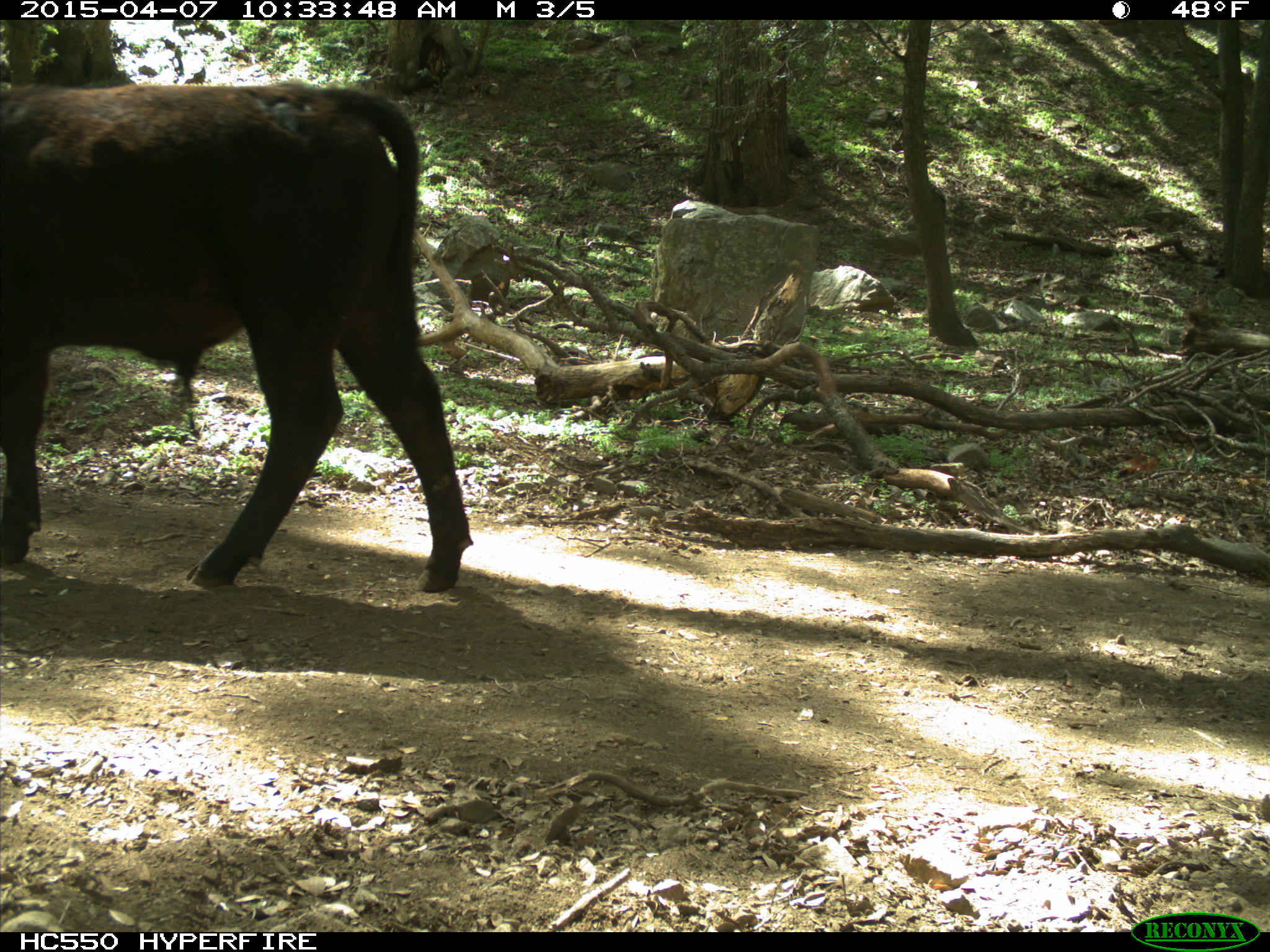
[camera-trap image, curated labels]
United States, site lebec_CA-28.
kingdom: Animalia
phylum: Chordata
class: Mammalia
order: Artiodactyla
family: Bovidae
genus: Bos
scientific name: Bos taurus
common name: domestic cow